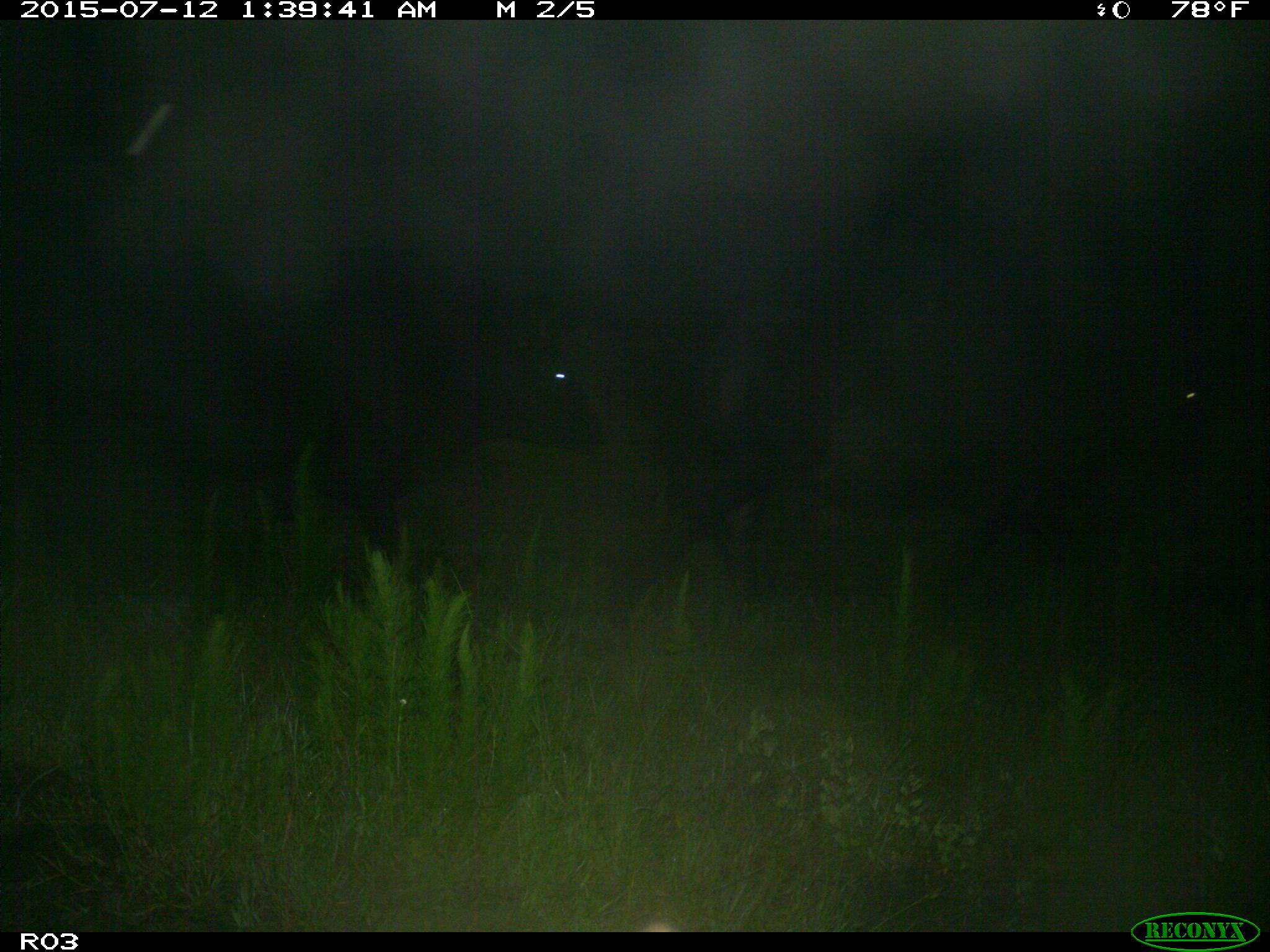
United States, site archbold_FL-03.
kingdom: Animalia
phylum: Chordata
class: Mammalia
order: Artiodactyla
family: Bovidae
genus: Bos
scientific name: Bos taurus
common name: domestic cow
Bos taurus (domestic cow).